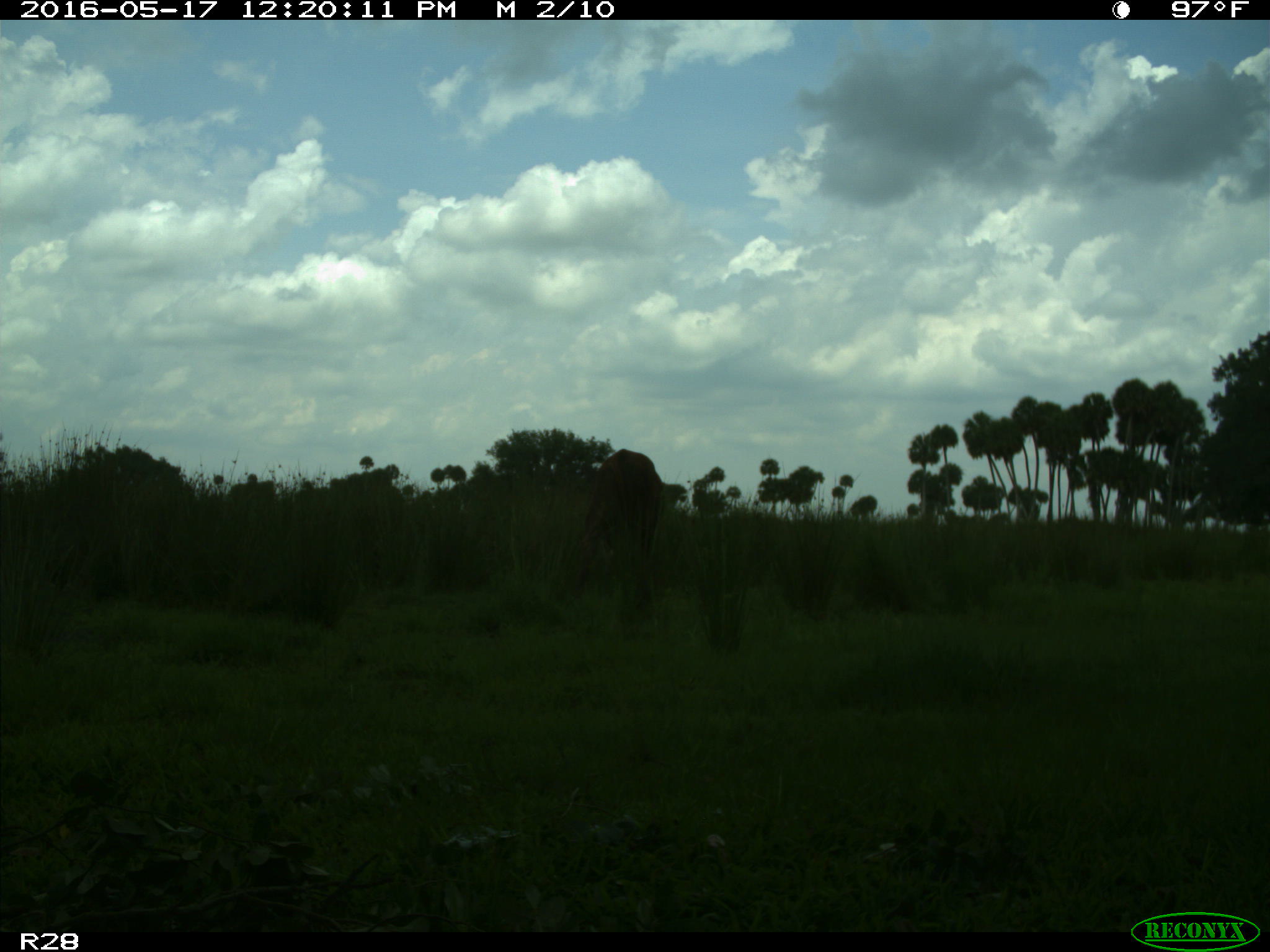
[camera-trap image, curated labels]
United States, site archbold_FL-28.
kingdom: Animalia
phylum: Chordata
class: Mammalia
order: Artiodactyla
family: Bovidae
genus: Bos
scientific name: Bos taurus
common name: domestic cow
Bos taurus (domestic cow).